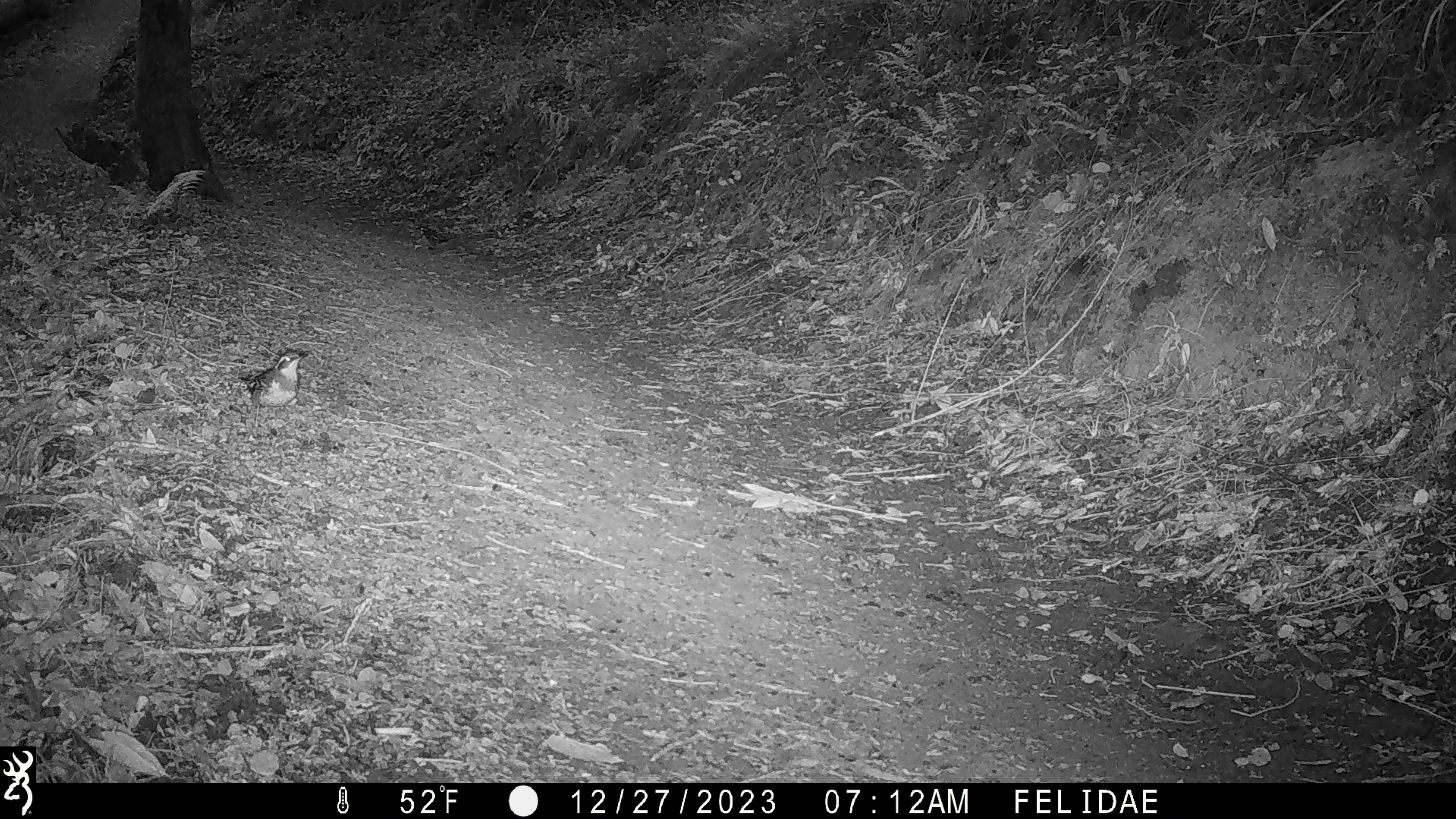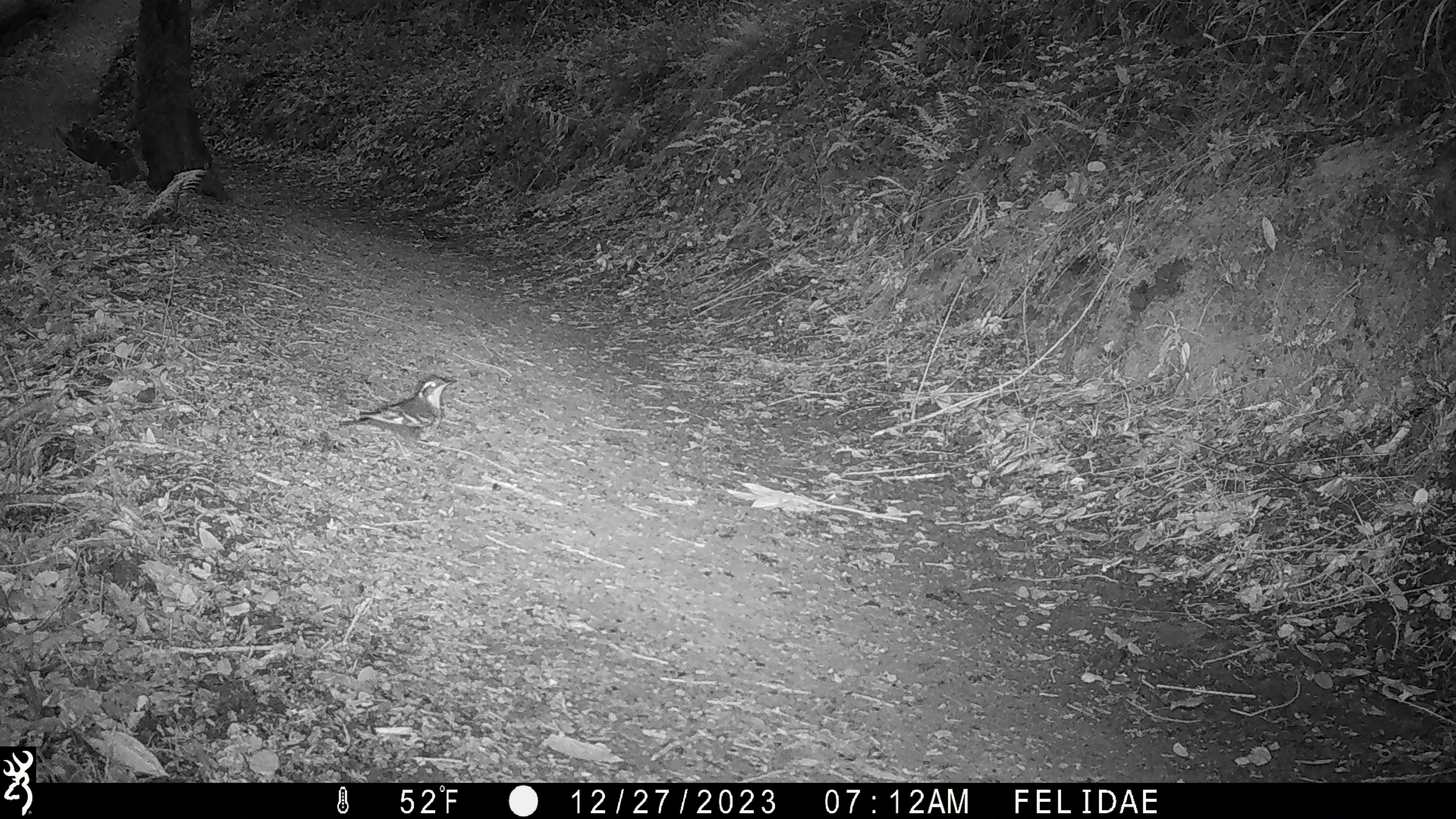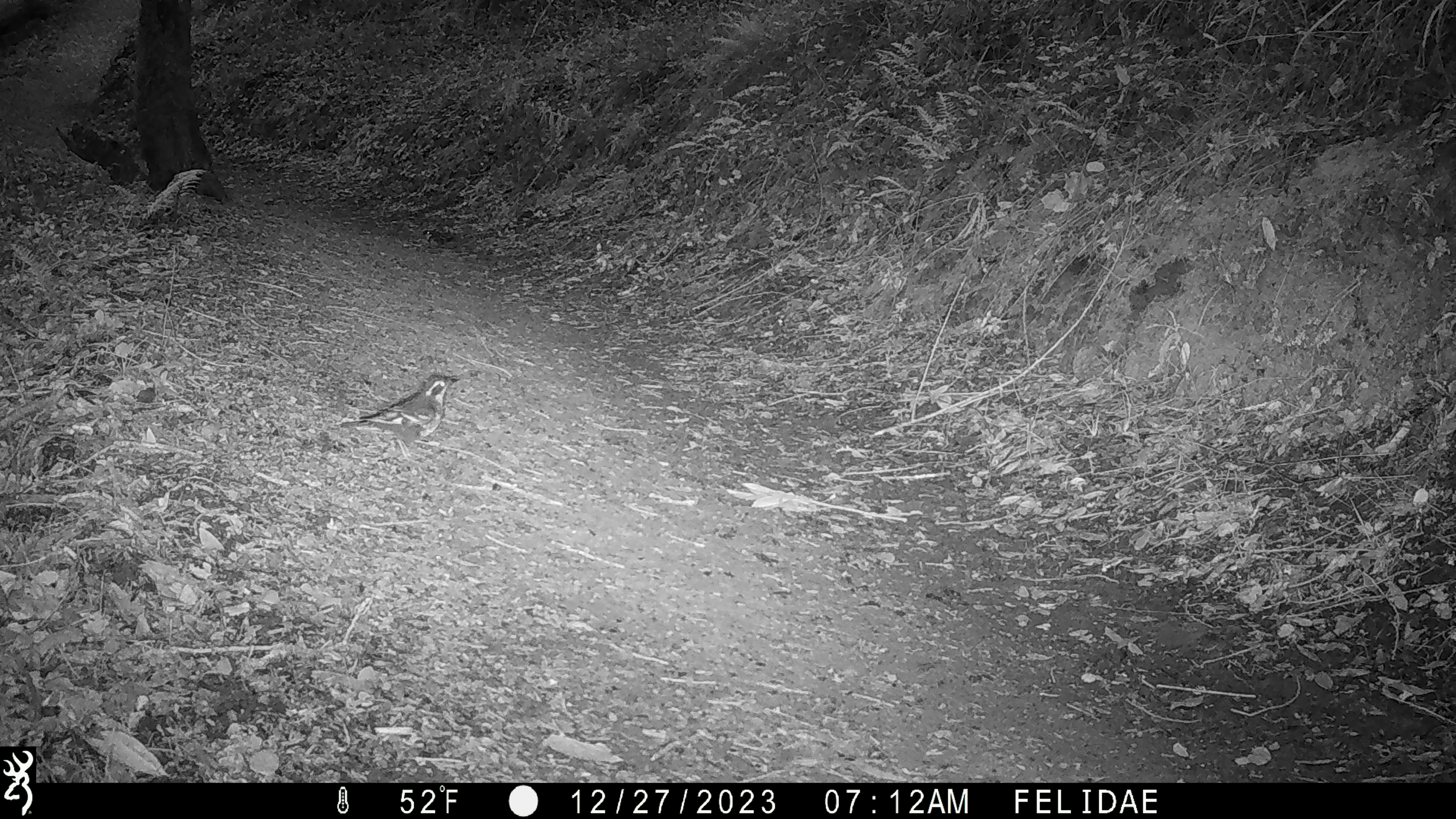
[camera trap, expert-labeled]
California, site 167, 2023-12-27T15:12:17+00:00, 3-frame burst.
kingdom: Animalia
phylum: Chordata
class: Aves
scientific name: Aves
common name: bird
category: unknown bird